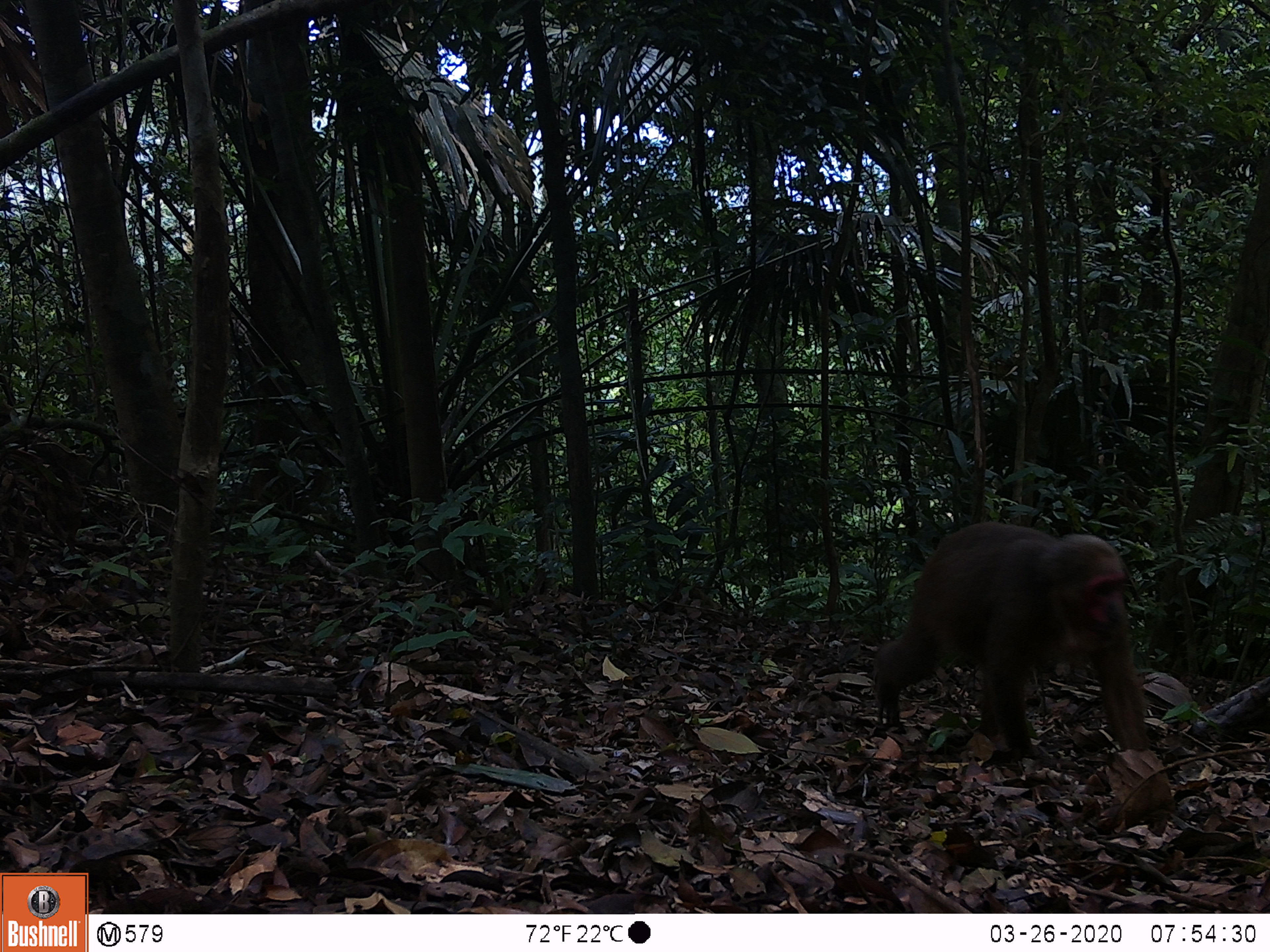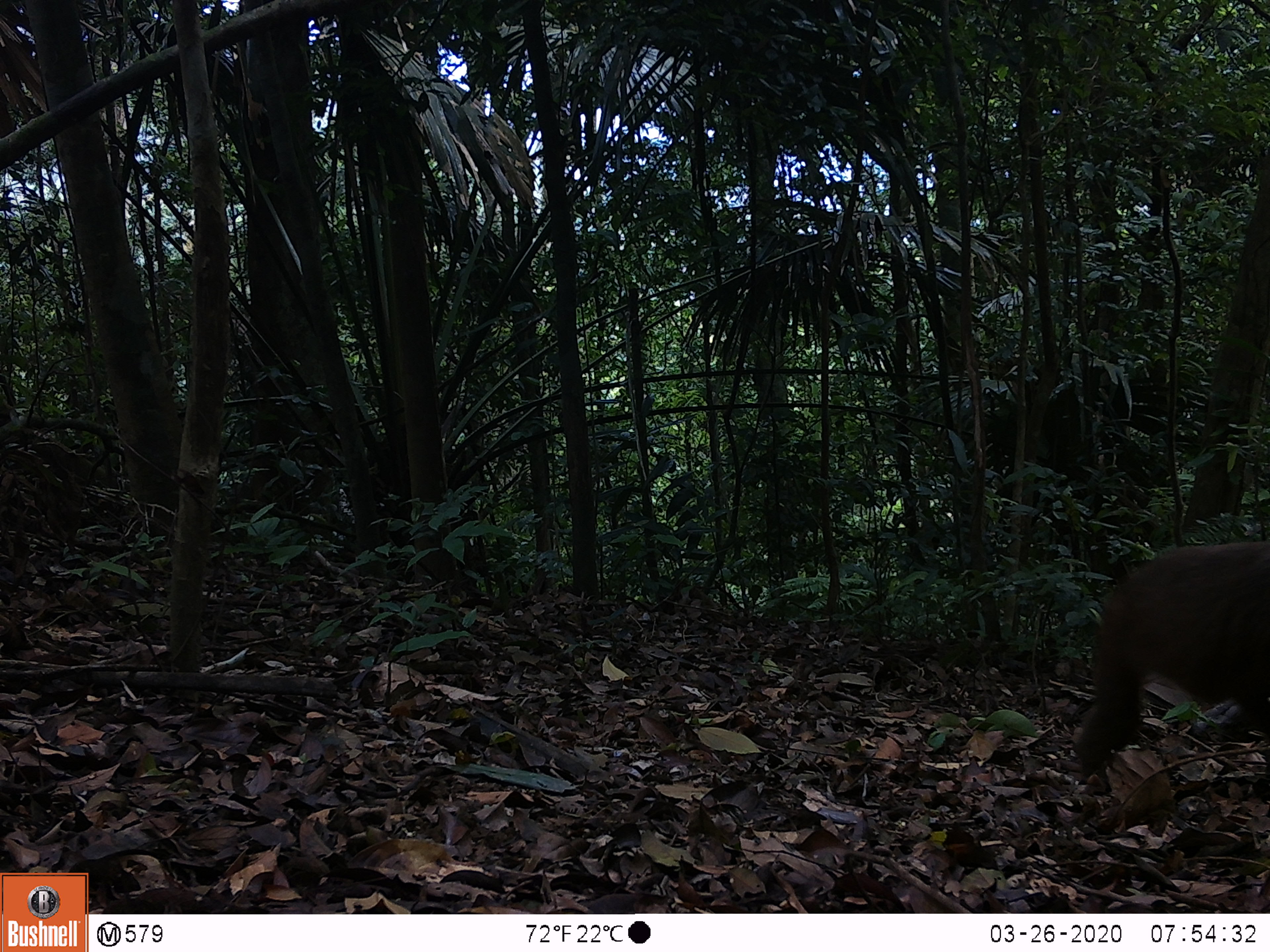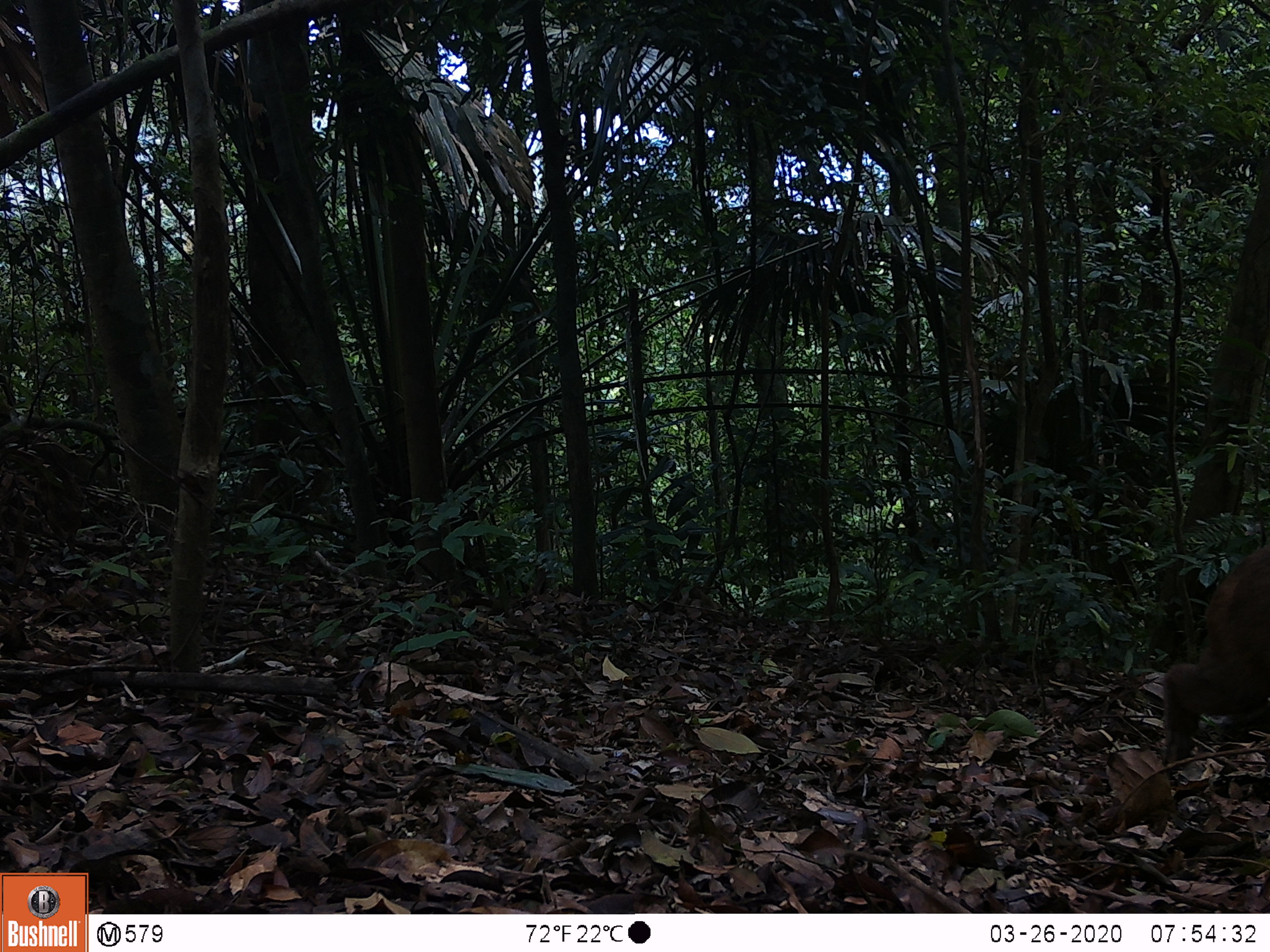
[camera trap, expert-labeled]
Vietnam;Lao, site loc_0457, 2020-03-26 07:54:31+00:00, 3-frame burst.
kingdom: Animalia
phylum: Chordata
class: Mammalia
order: Primates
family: Cercopithecidae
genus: Macaca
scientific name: Macaca arctoides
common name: stump-tailed macaque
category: stump tailed macaque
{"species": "stump tailed macaque (stump-tailed macaque) (Macaca arctoides)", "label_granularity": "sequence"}